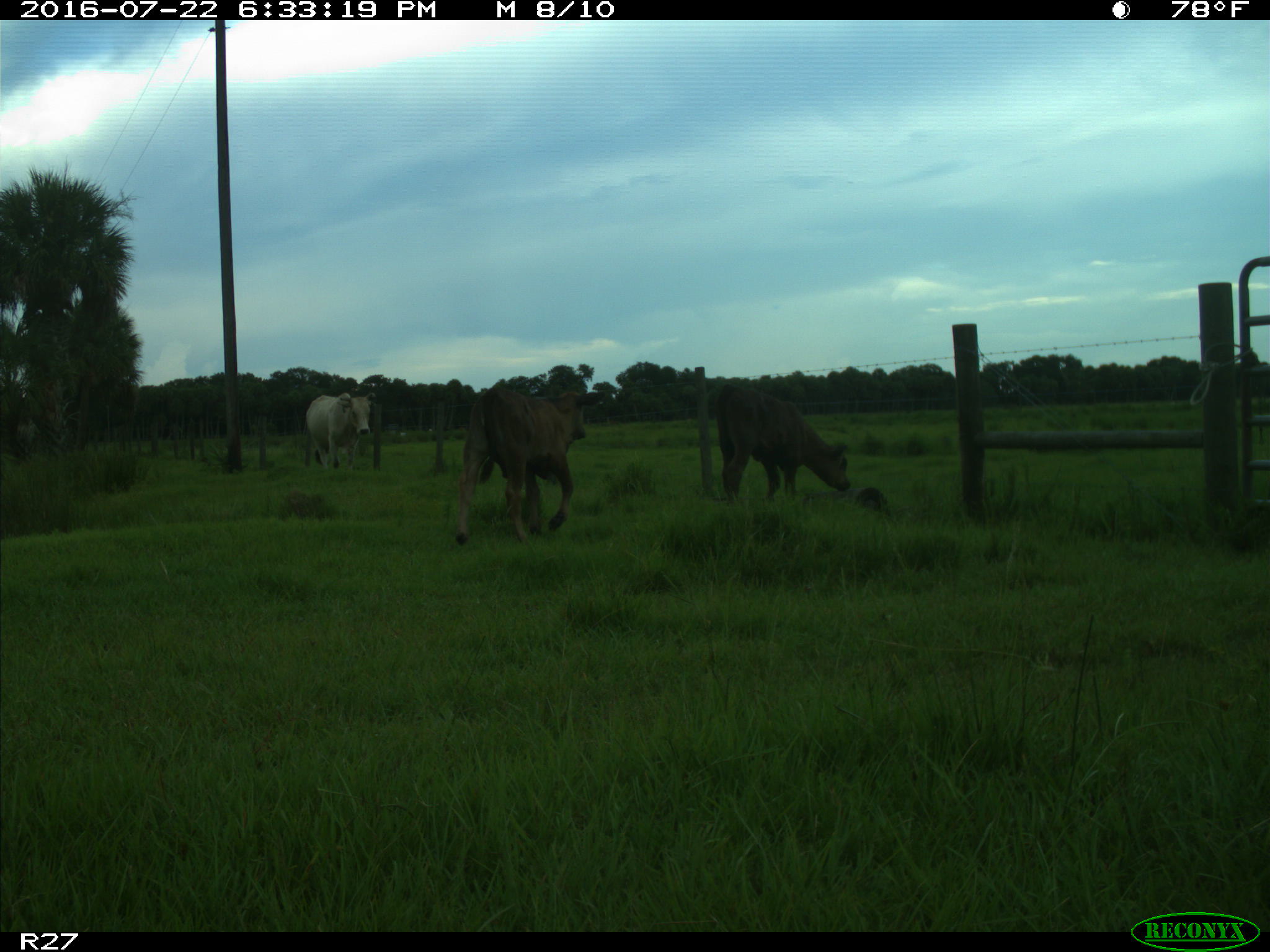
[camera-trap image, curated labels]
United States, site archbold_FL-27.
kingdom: Animalia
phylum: Chordata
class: Mammalia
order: Artiodactyla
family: Bovidae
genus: Bos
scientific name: Bos taurus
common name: domestic cow